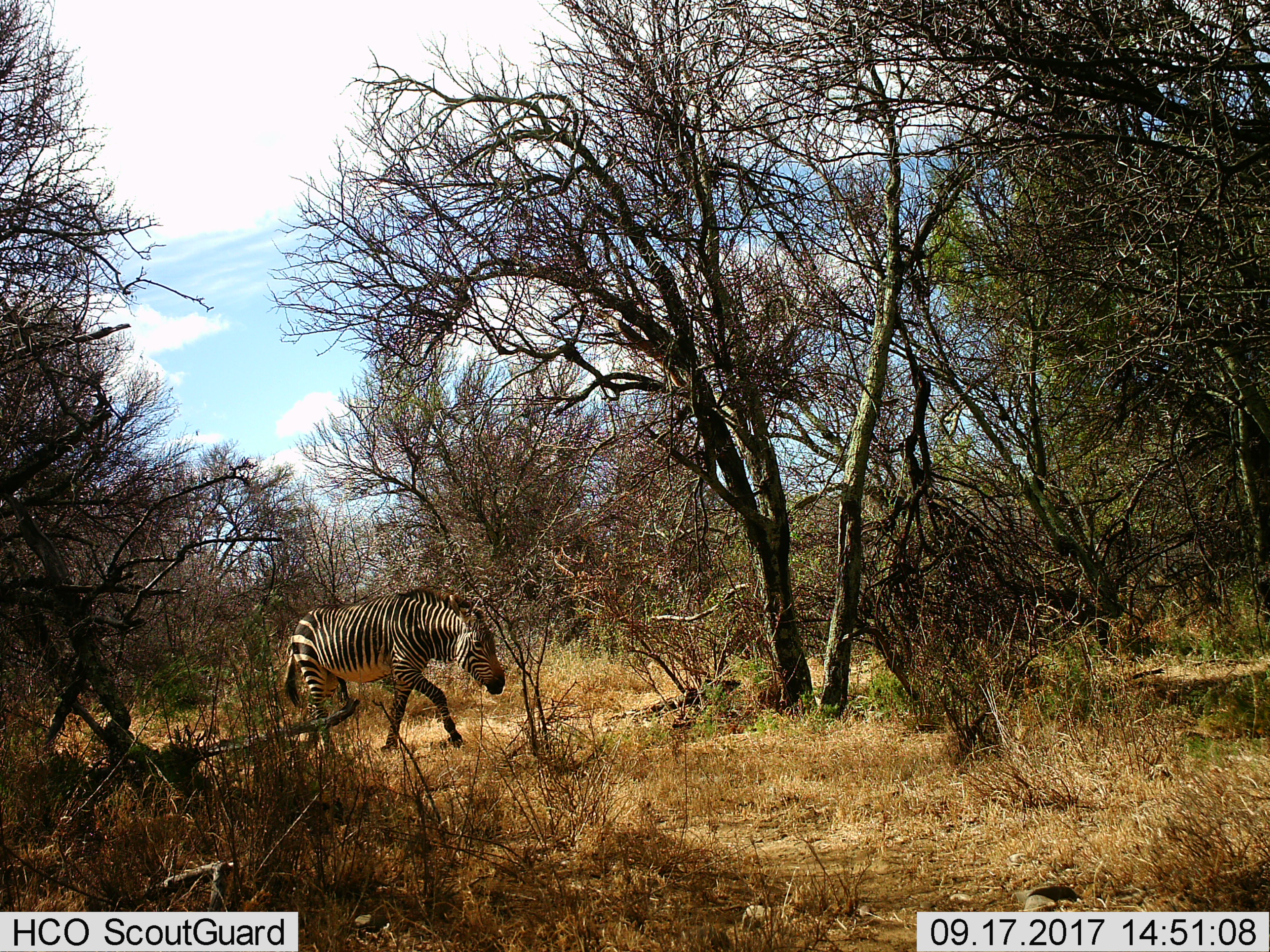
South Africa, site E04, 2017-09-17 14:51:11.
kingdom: Animalia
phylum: Chordata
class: Mammalia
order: Perissodactyla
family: Equidae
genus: Equus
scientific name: Equus zebra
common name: mountain zebra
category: zebramountain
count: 1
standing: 0%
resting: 0%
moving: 100%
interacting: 0%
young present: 0%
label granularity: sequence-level